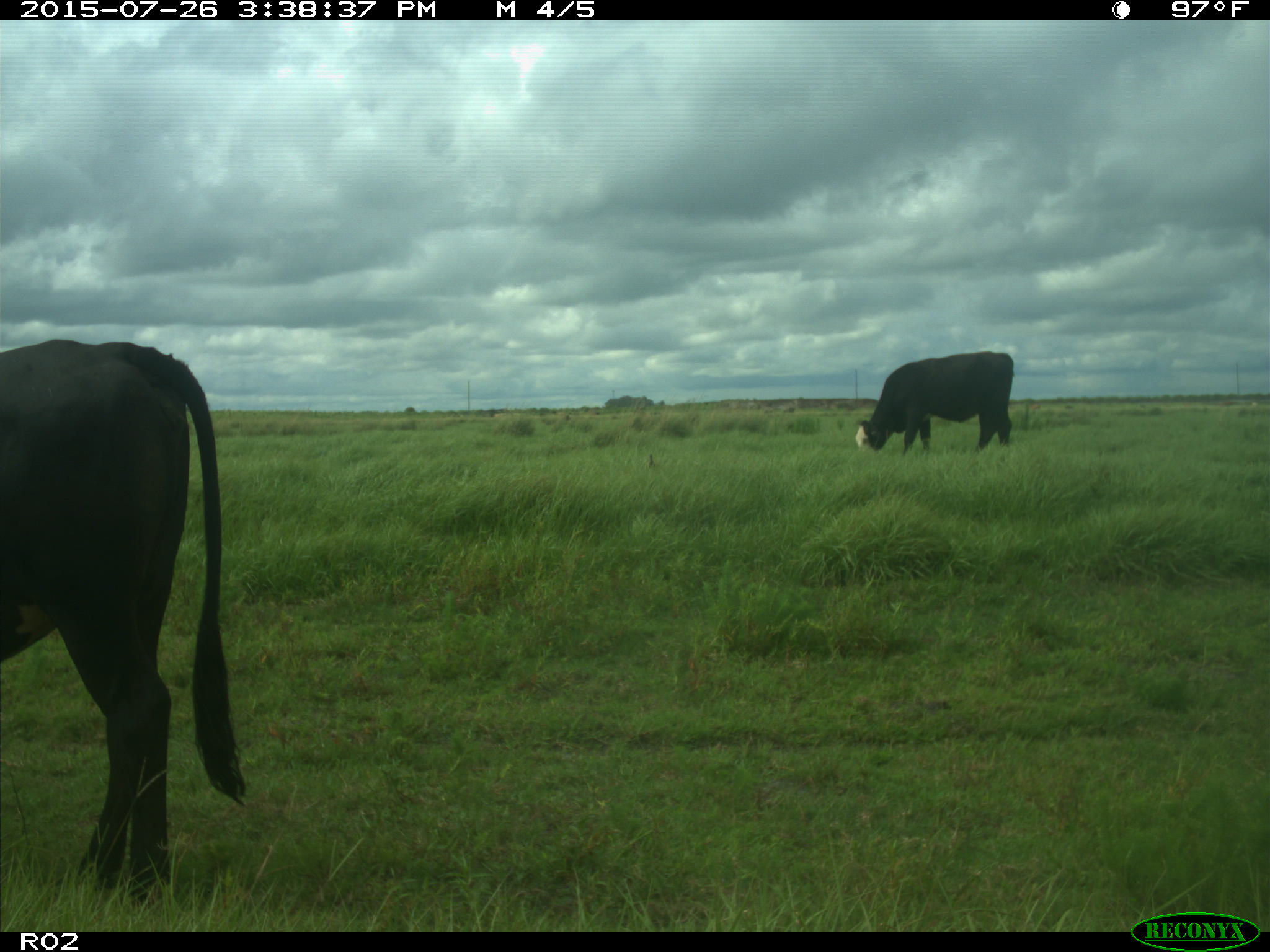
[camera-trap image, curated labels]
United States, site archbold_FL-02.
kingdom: Animalia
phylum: Chordata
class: Mammalia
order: Artiodactyla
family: Bovidae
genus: Bos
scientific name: Bos taurus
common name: domestic cow